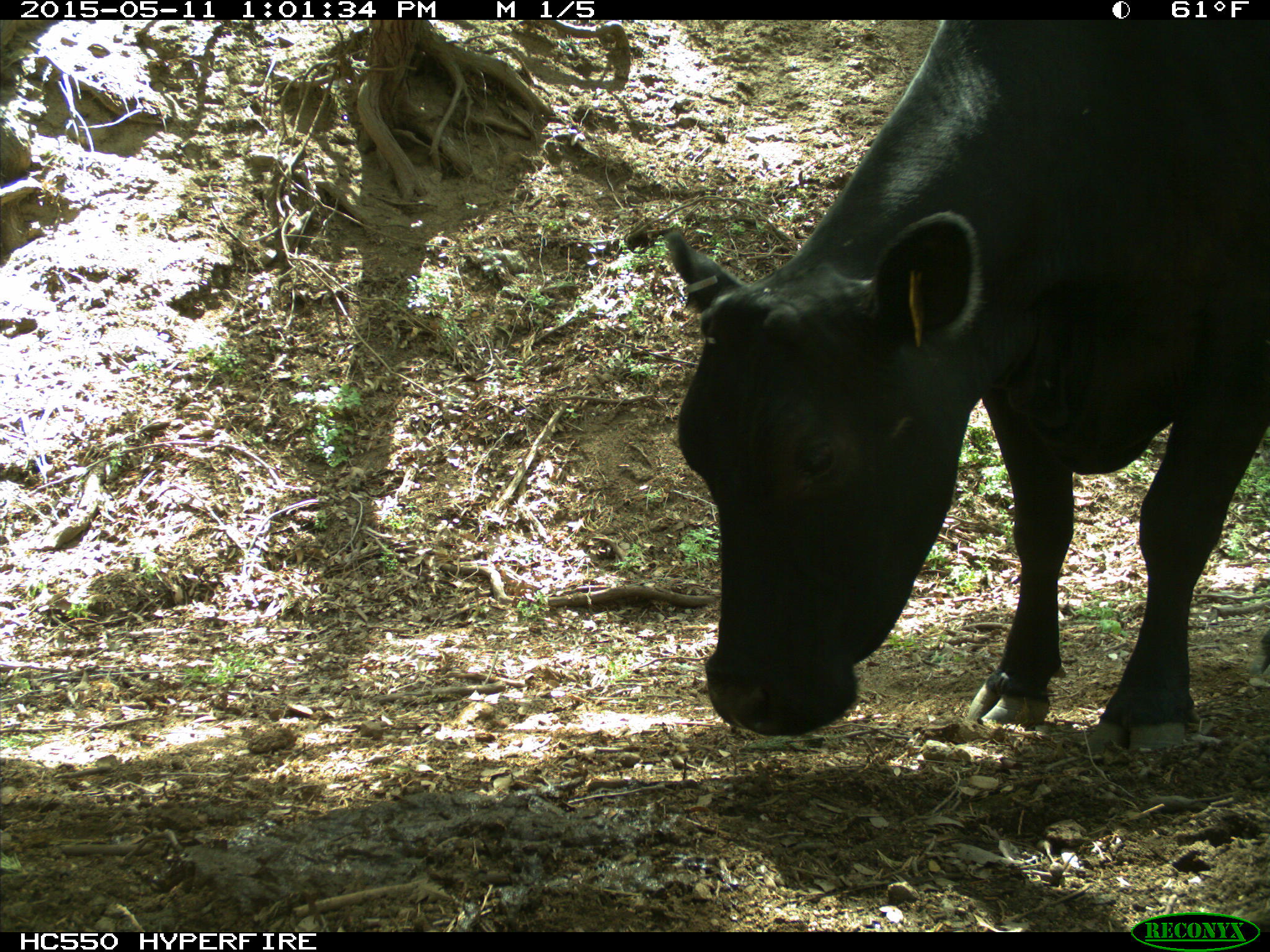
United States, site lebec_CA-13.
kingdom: Animalia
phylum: Chordata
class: Mammalia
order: Artiodactyla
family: Bovidae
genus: Bos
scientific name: Bos taurus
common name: domestic cow